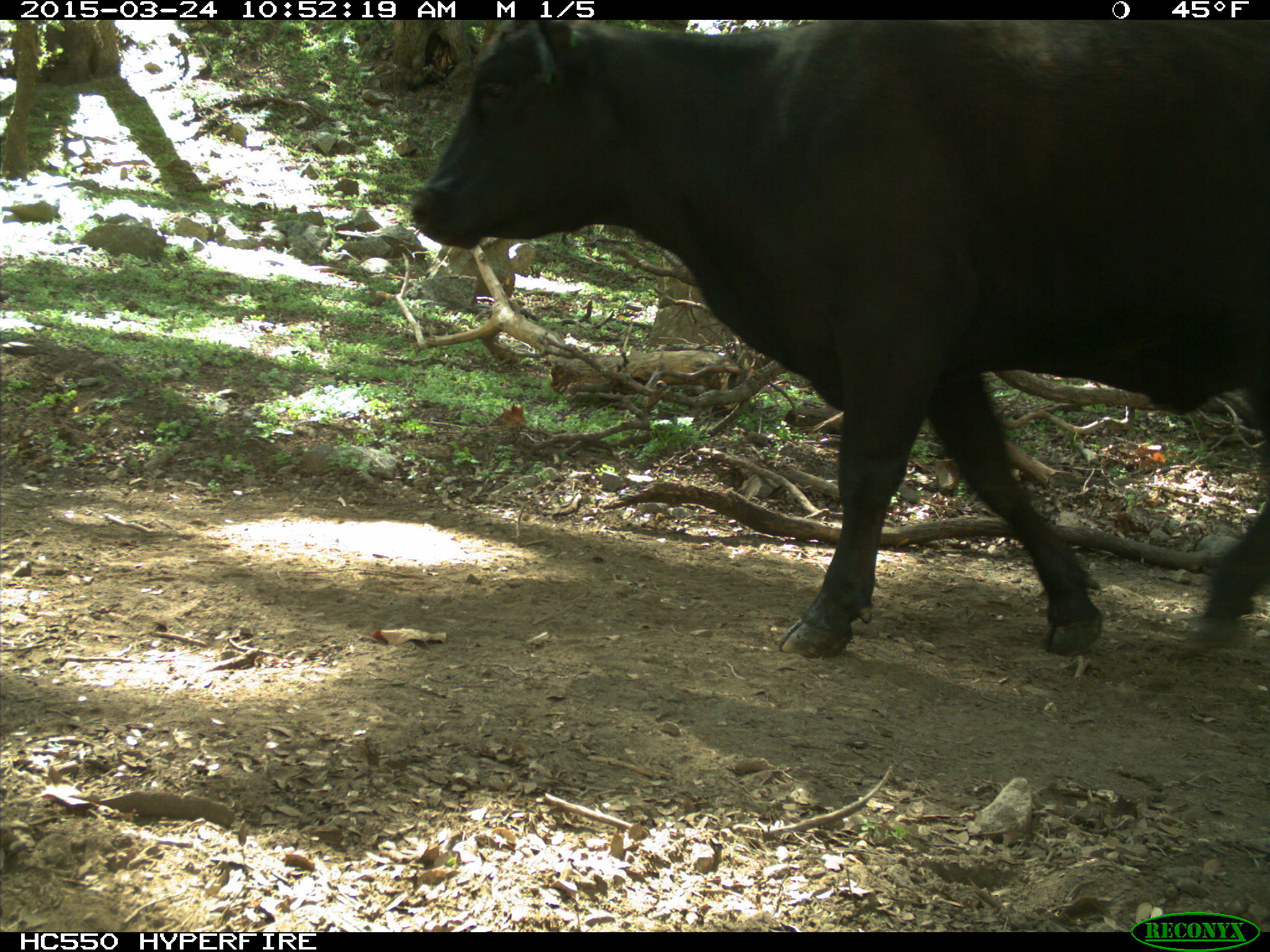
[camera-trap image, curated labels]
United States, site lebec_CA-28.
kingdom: Animalia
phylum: Chordata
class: Mammalia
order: Artiodactyla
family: Bovidae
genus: Bos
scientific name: Bos taurus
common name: domestic cow